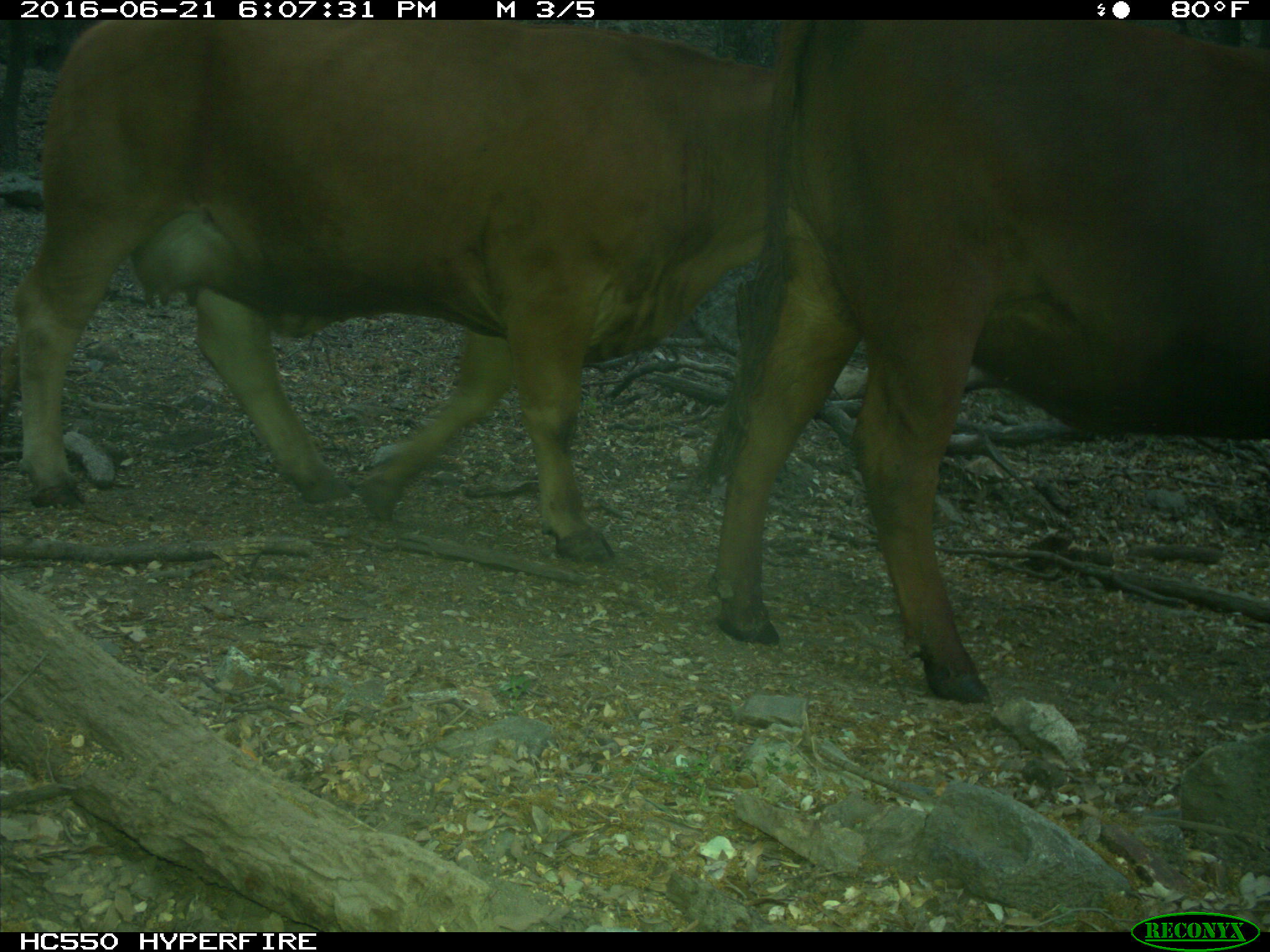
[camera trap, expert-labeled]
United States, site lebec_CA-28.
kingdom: Animalia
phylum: Chordata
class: Mammalia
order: Artiodactyla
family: Bovidae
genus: Bos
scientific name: Bos taurus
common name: domestic cow